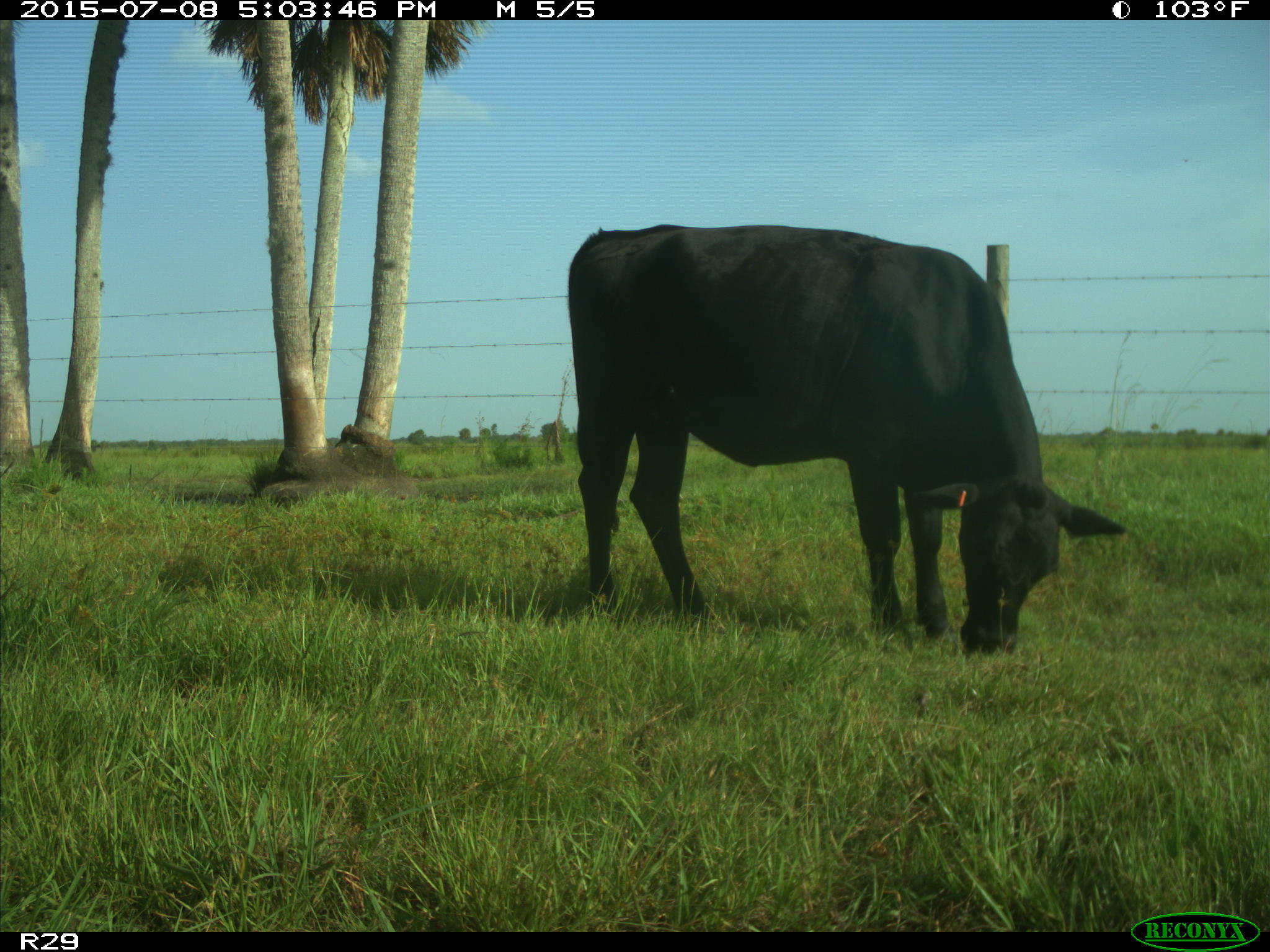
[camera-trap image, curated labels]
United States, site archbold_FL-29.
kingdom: Animalia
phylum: Chordata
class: Mammalia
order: Artiodactyla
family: Bovidae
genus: Bos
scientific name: Bos taurus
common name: domestic cow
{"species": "Bos taurus (domestic cow)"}